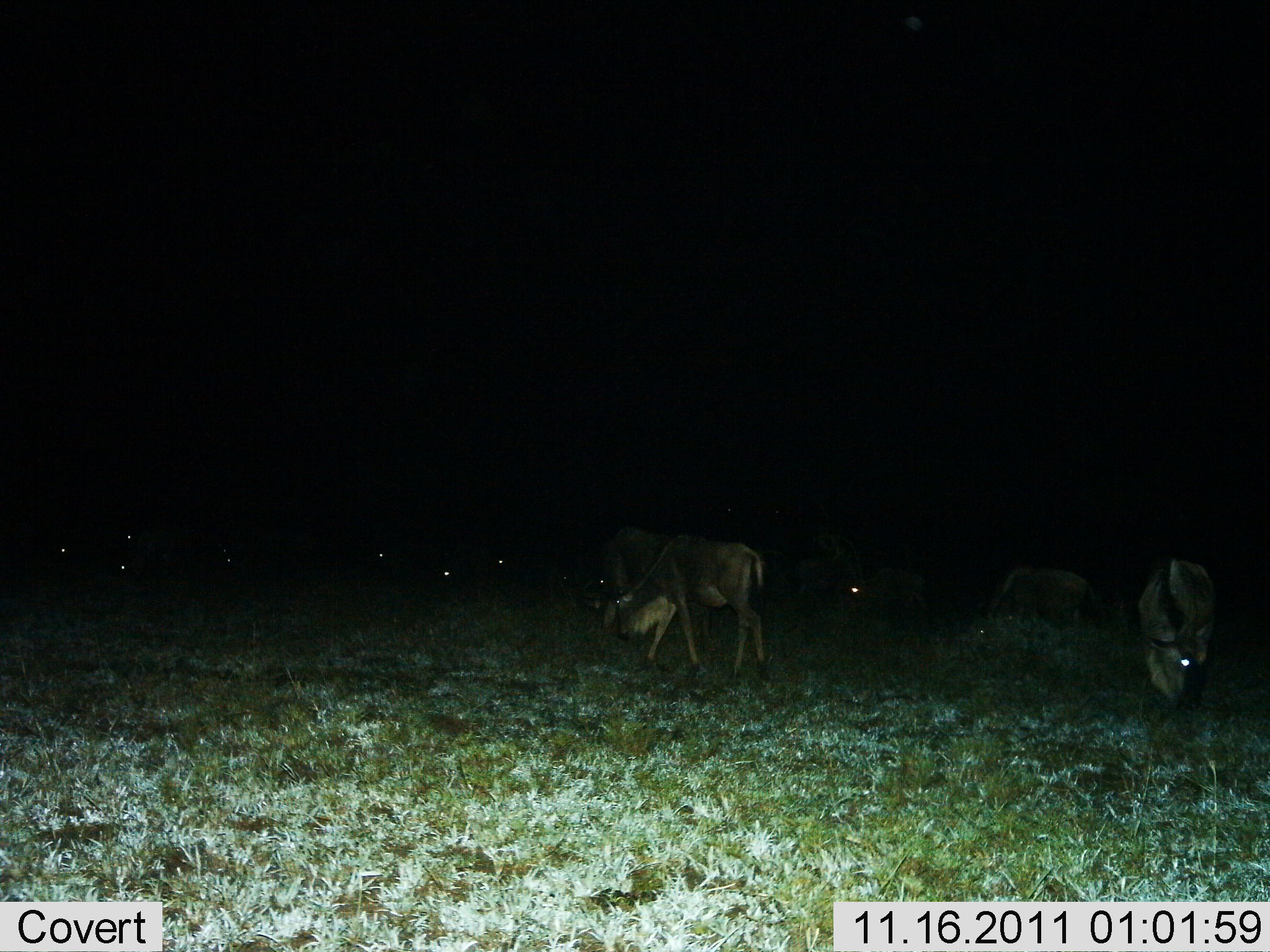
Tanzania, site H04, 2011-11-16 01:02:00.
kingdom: Animalia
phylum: Chordata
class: Mammalia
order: Artiodactyla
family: Bovidae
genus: Connochaetes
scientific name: Connochaetes taurinus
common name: blue wildebeest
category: wildebeest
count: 11-50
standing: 31%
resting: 15%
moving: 23%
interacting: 0%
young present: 8%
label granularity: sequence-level